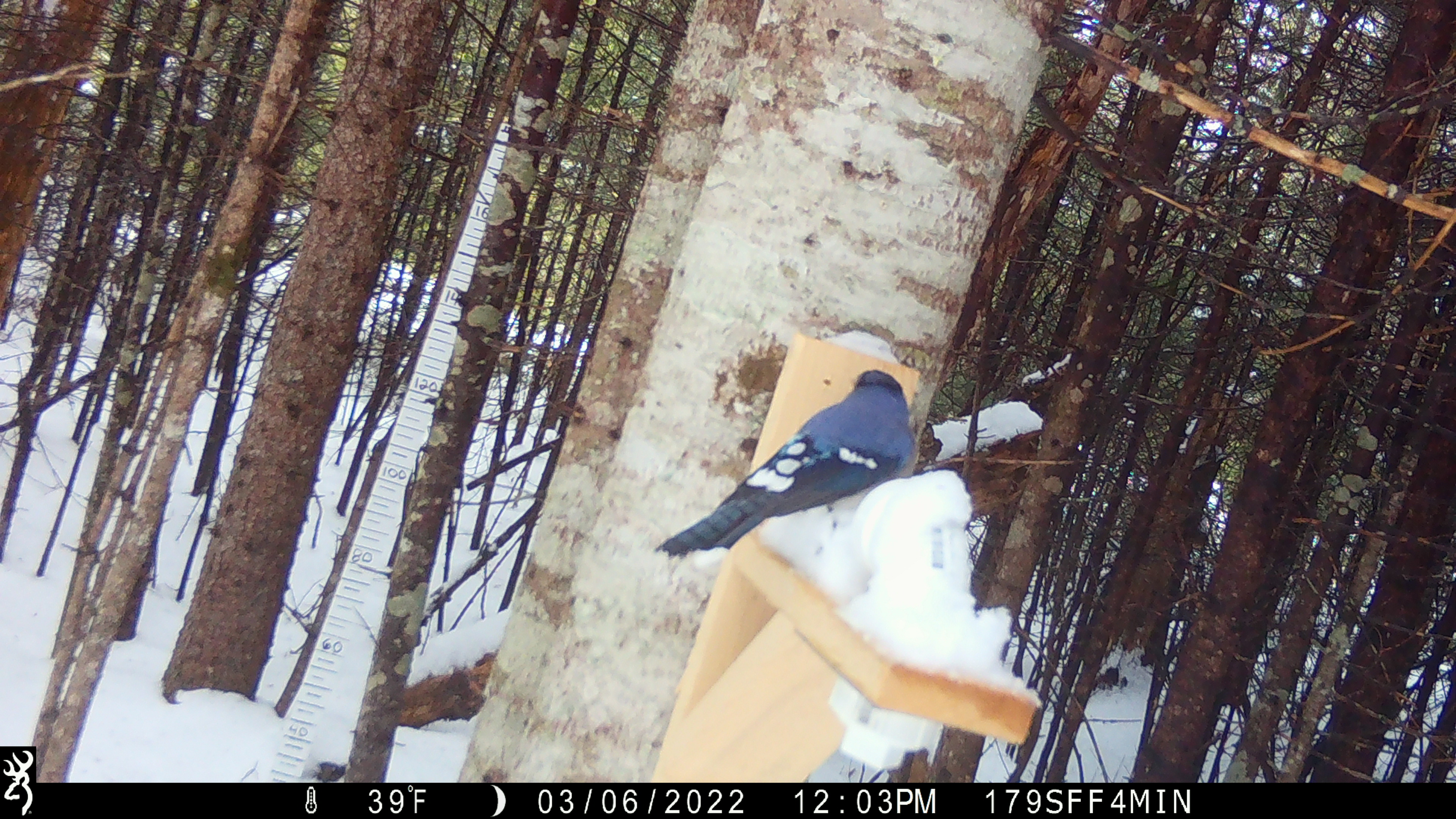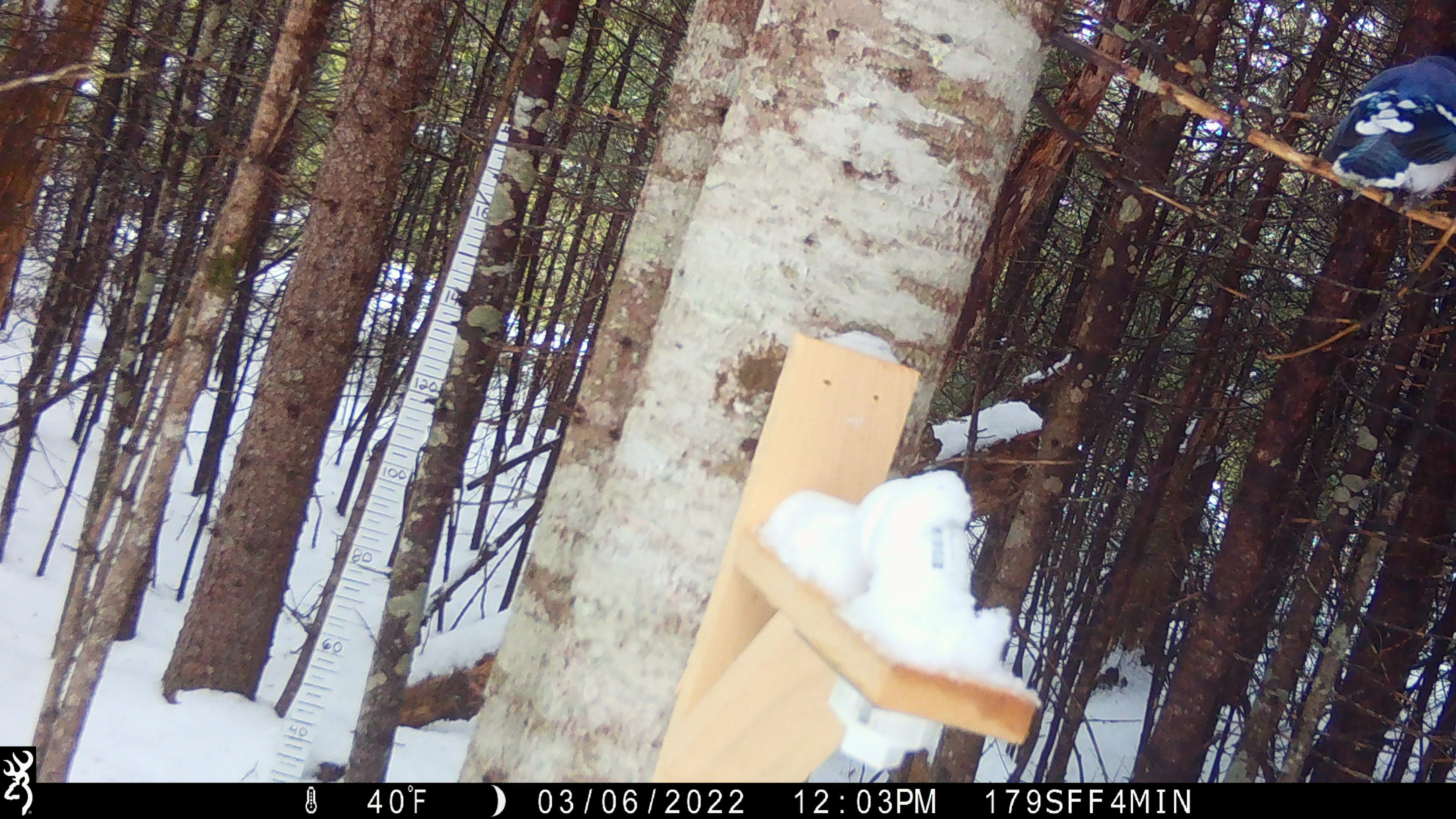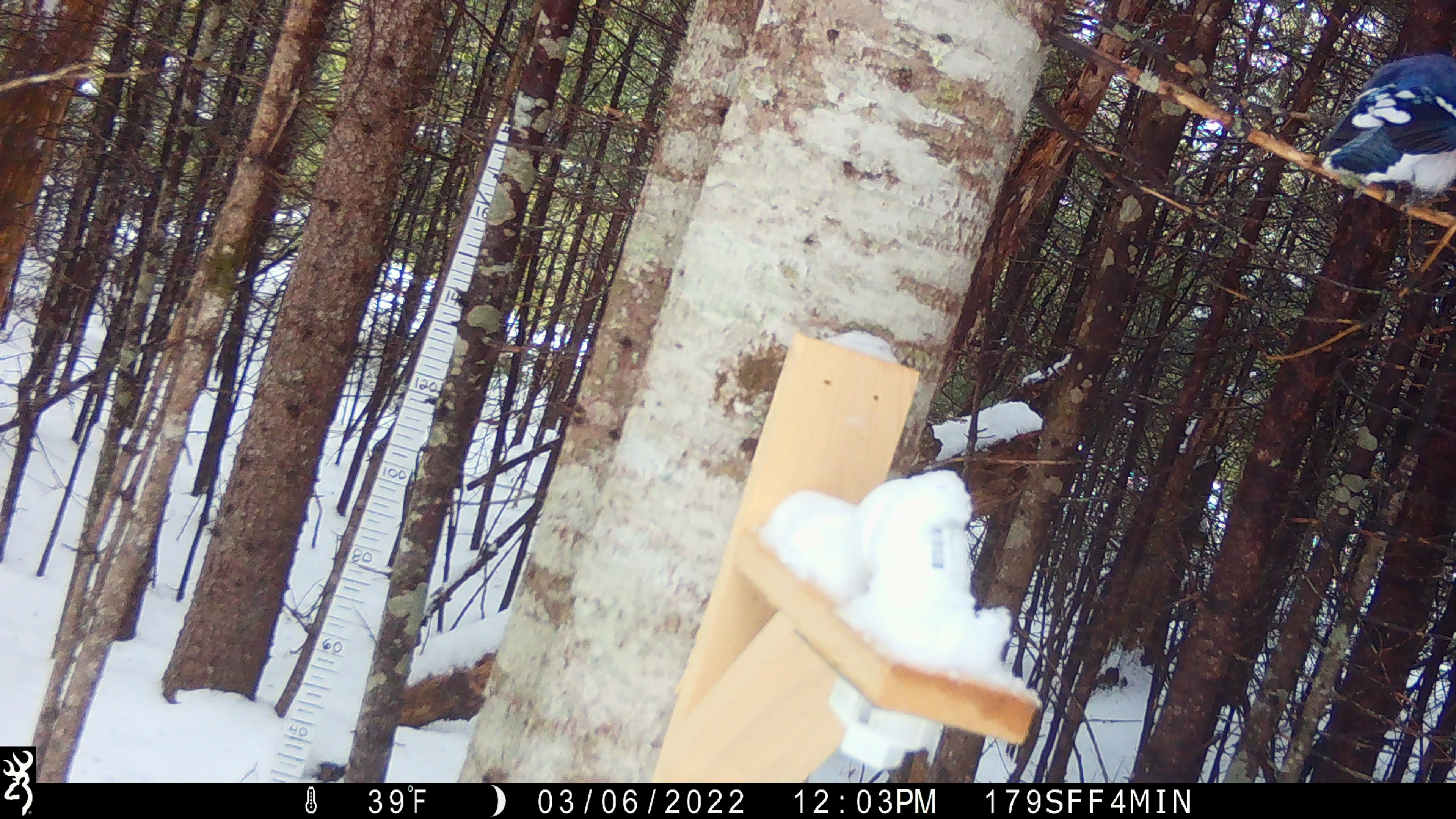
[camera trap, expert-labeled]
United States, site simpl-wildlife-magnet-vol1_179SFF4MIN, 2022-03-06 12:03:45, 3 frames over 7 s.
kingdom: Animalia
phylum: Chordata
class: Aves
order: Passeriformes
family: Corvidae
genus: Cyanocitta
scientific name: Cyanocitta cristata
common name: blue jay